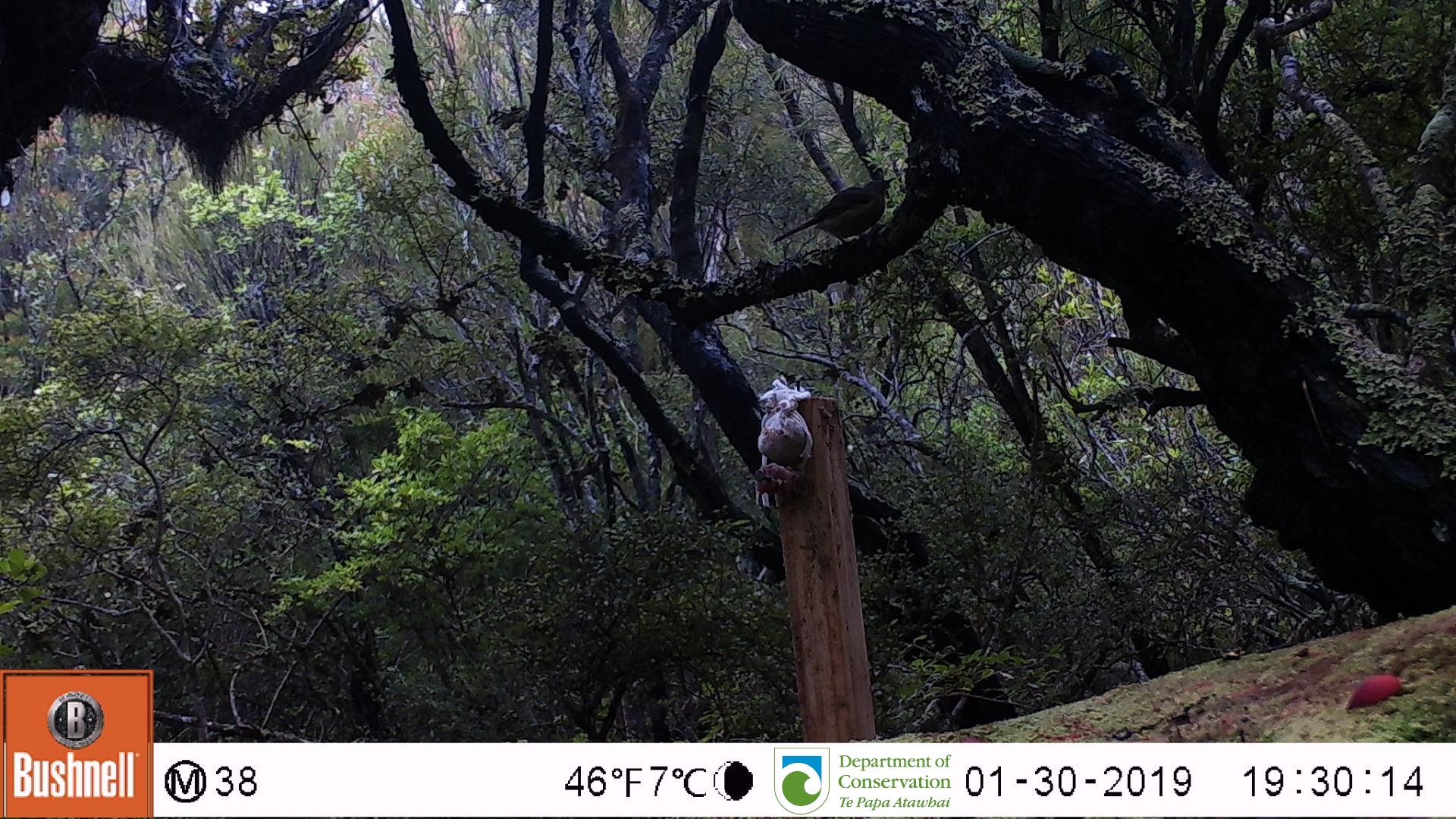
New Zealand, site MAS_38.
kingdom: Animalia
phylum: Chordata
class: Aves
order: Passeriformes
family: Meliphagidae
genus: Anthornis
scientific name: Anthornis melanura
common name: new zealand bellbird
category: bellbird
Bellbird (new zealand bellbird) (Anthornis melanura).